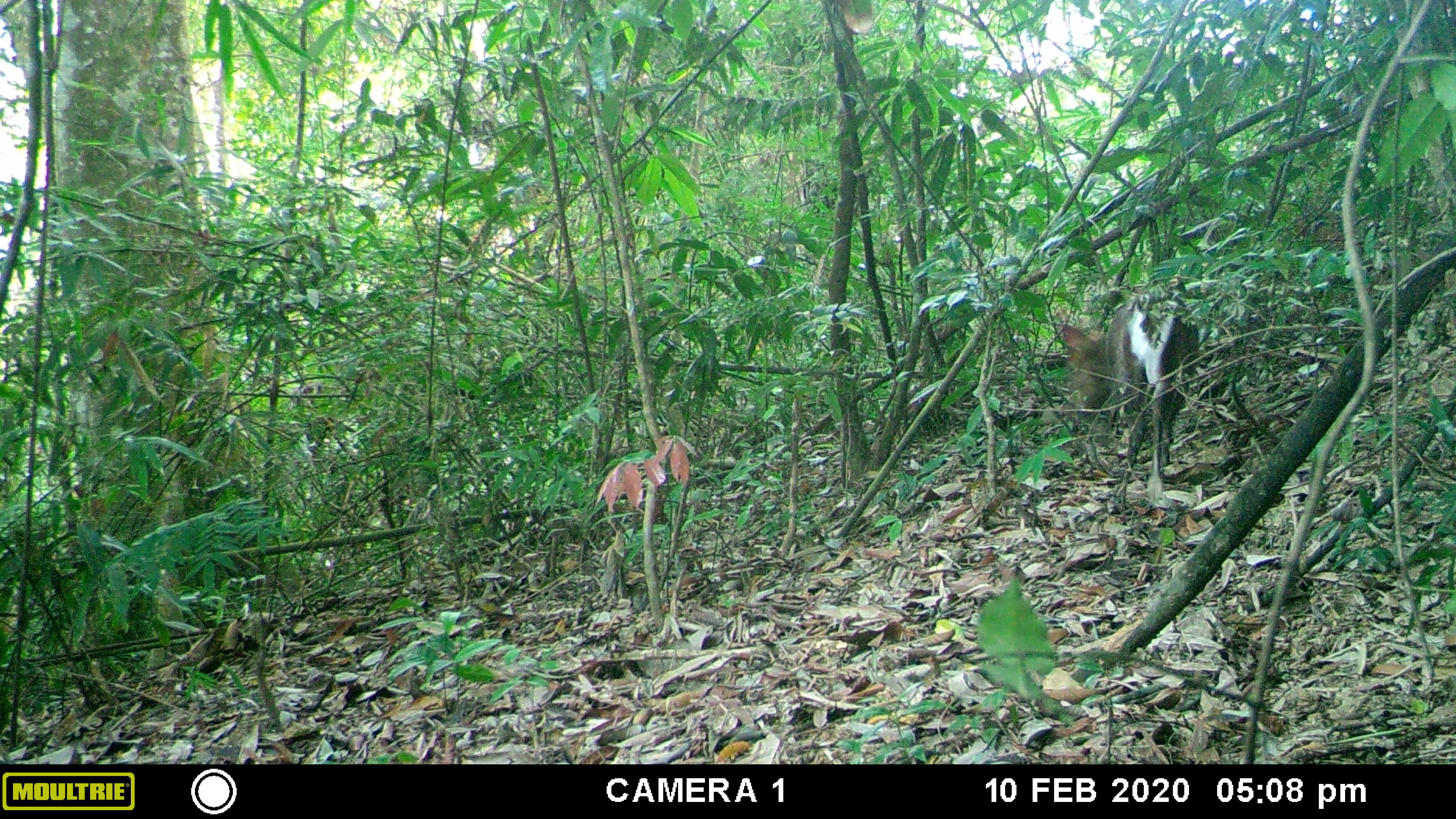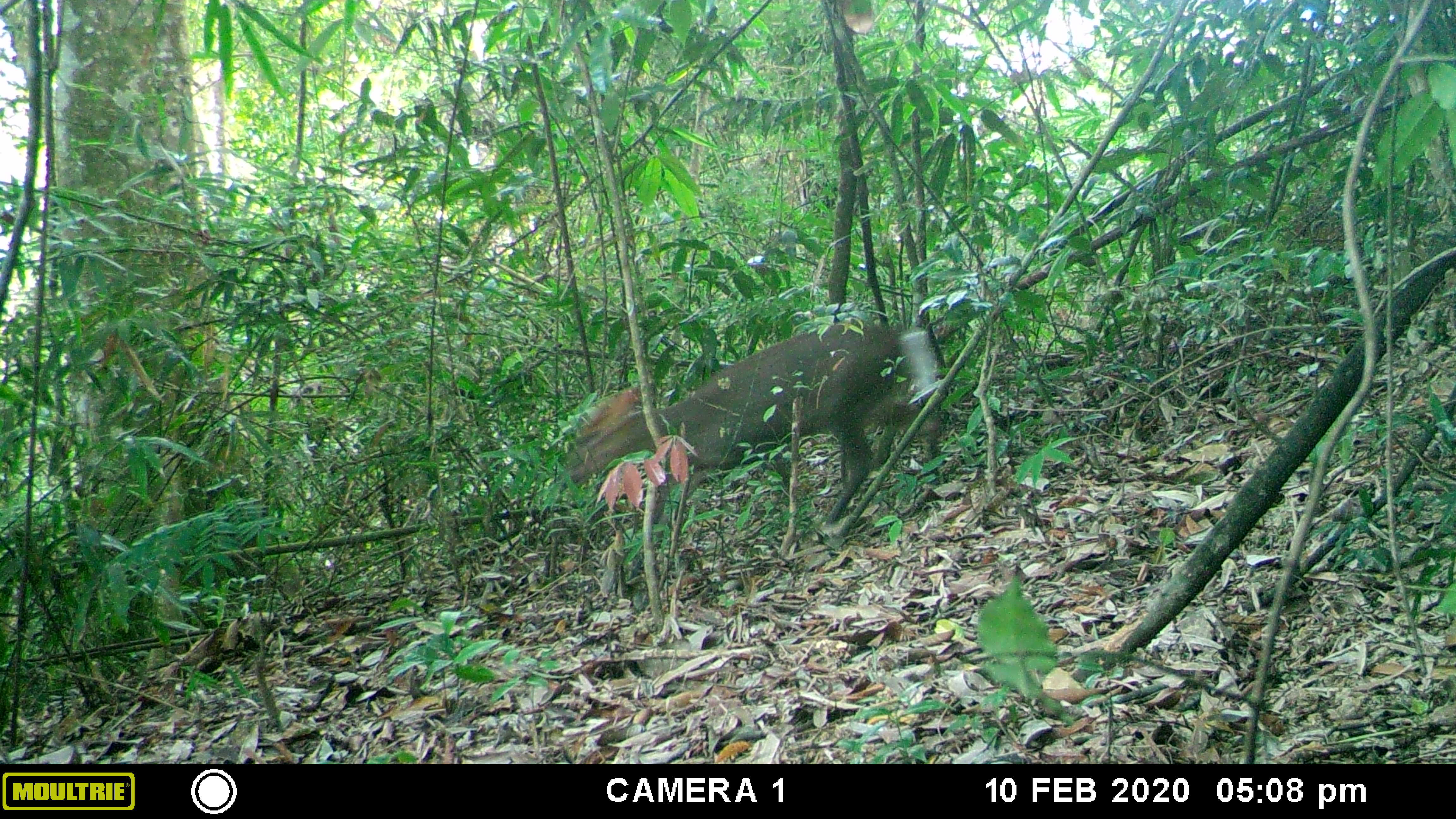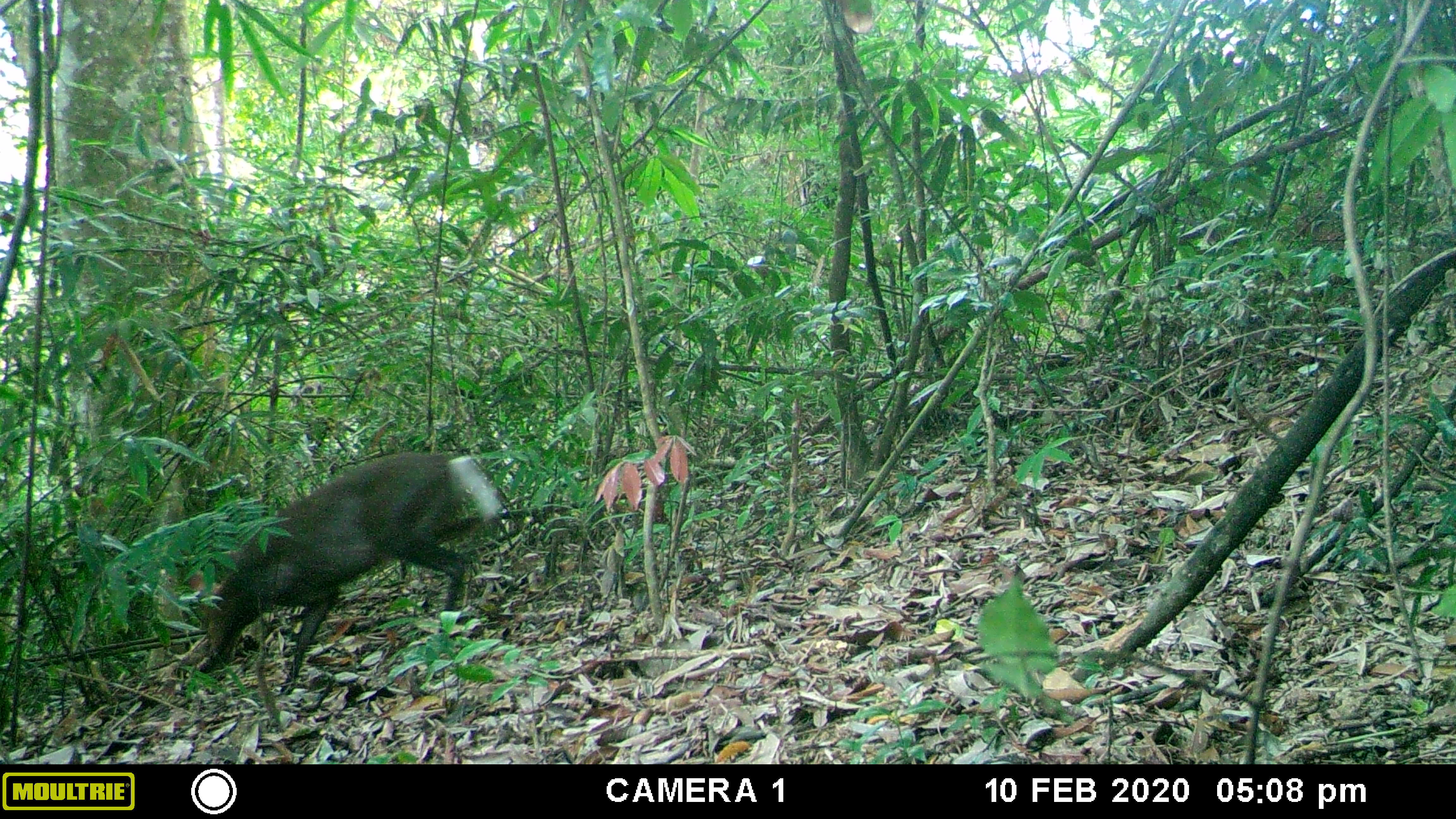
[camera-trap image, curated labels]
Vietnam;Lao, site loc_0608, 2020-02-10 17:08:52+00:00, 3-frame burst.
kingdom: Animalia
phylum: Chordata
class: Mammalia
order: Artiodactyla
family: Cervidae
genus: Muntiacus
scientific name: Muntiacus rooseveltorum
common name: roosevelt's muntjac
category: roosevelts muntjac group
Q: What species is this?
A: Roosevelts muntjac group (roosevelt's muntjac) (Muntiacus rooseveltorum).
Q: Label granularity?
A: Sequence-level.